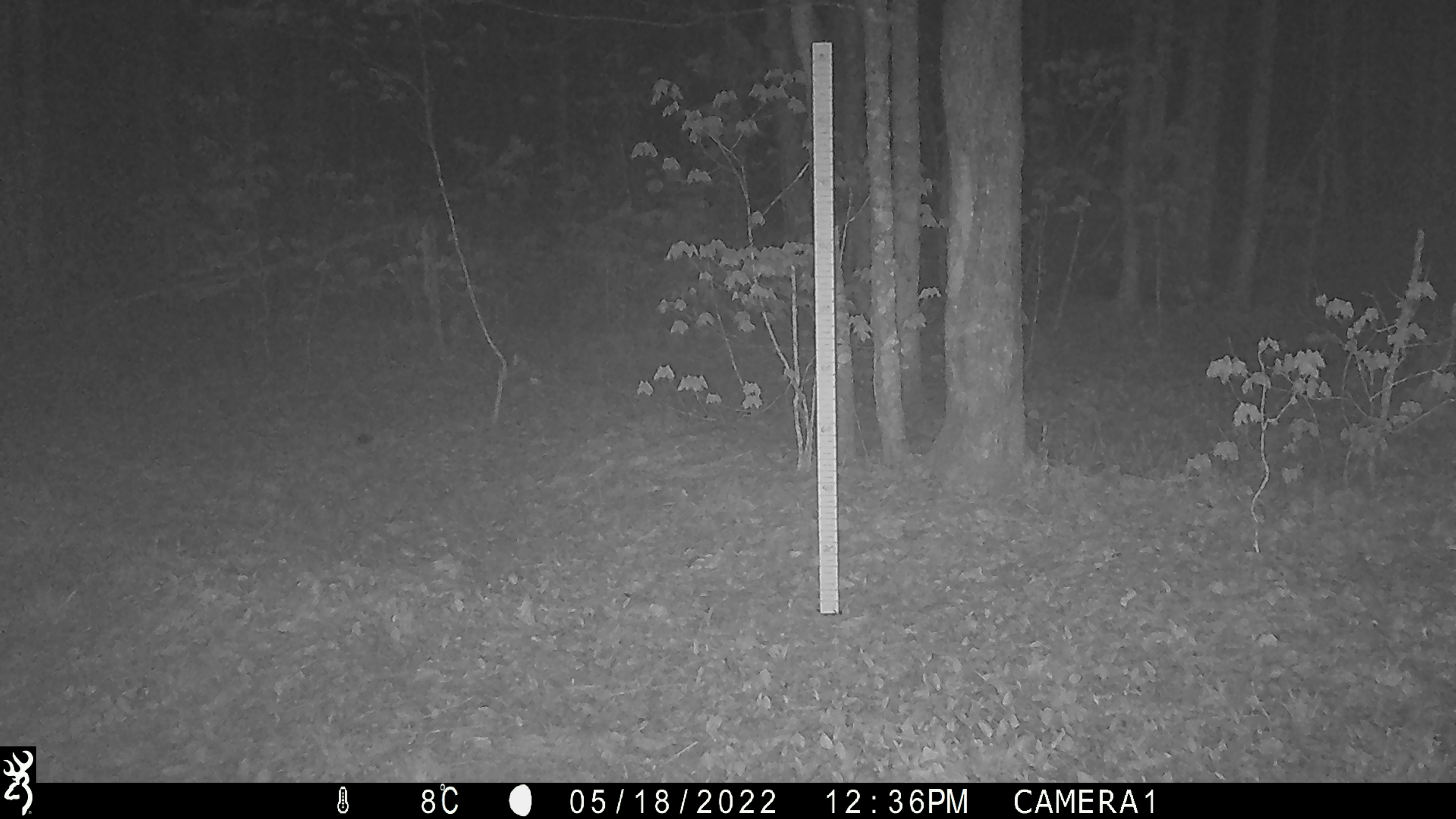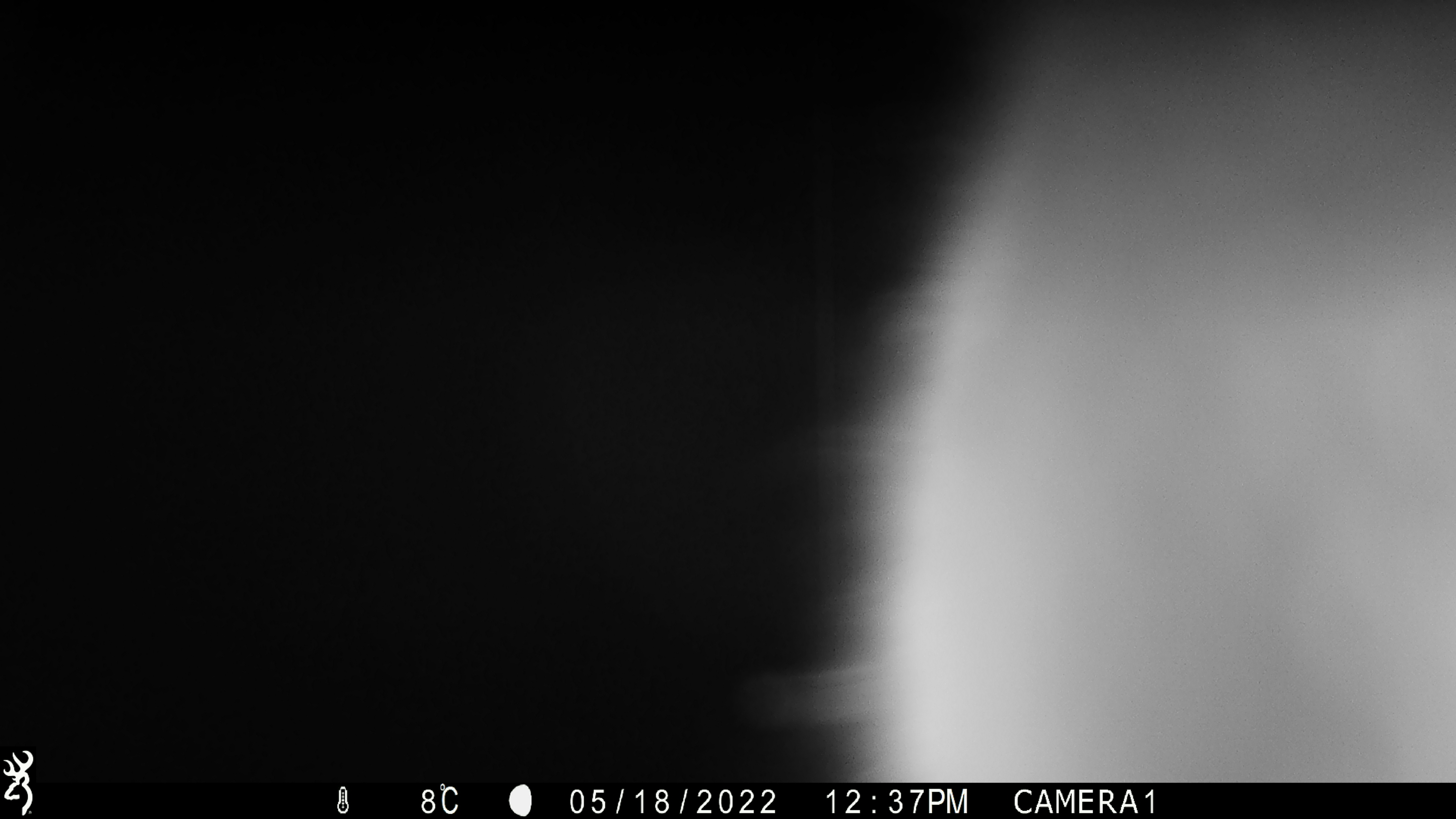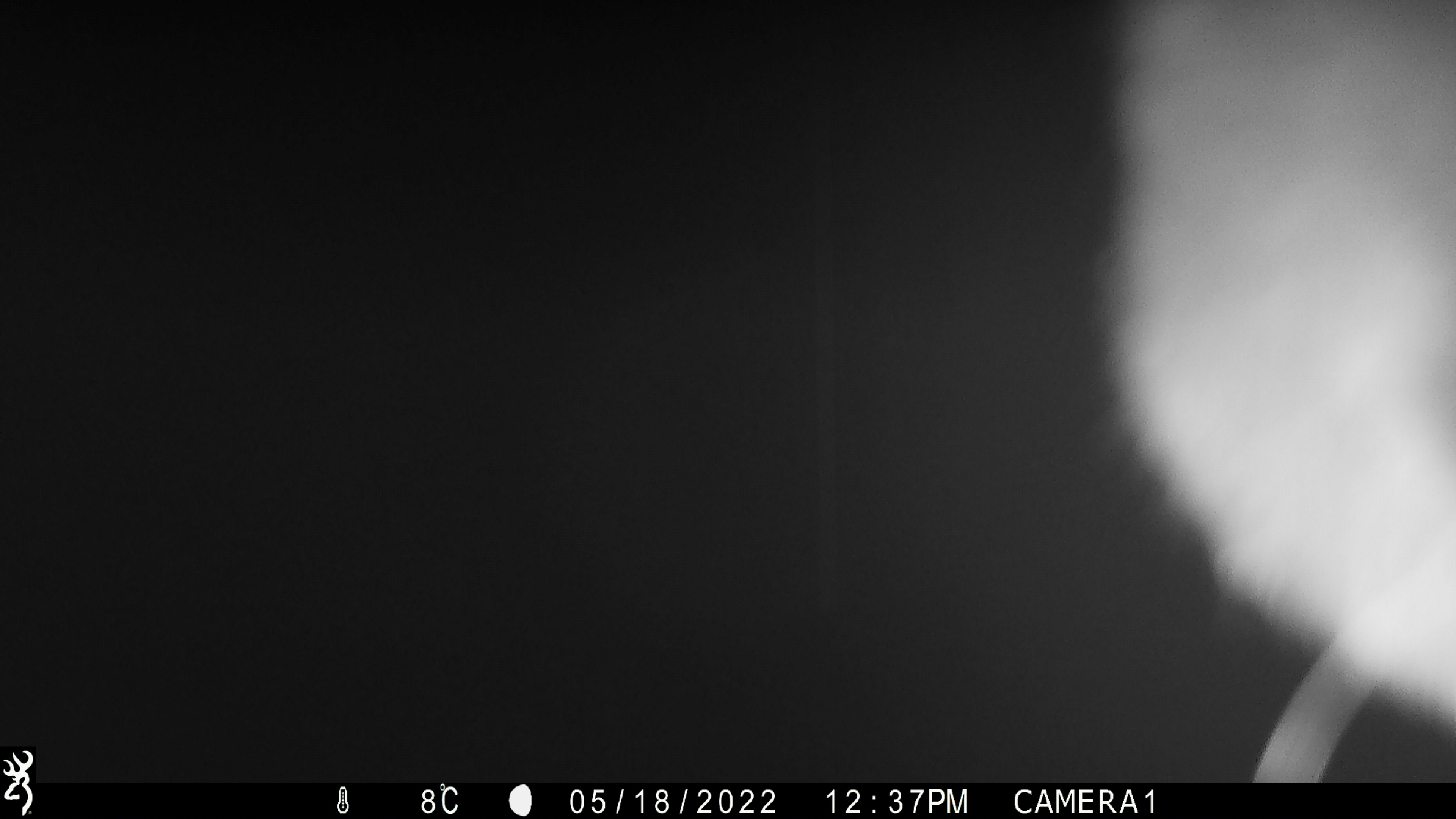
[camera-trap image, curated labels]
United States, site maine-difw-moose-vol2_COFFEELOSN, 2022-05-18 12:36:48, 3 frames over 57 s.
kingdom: Animalia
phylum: Chordata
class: Mammalia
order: Artiodactyla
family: Cervidae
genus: Alces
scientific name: Alces alces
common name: moose